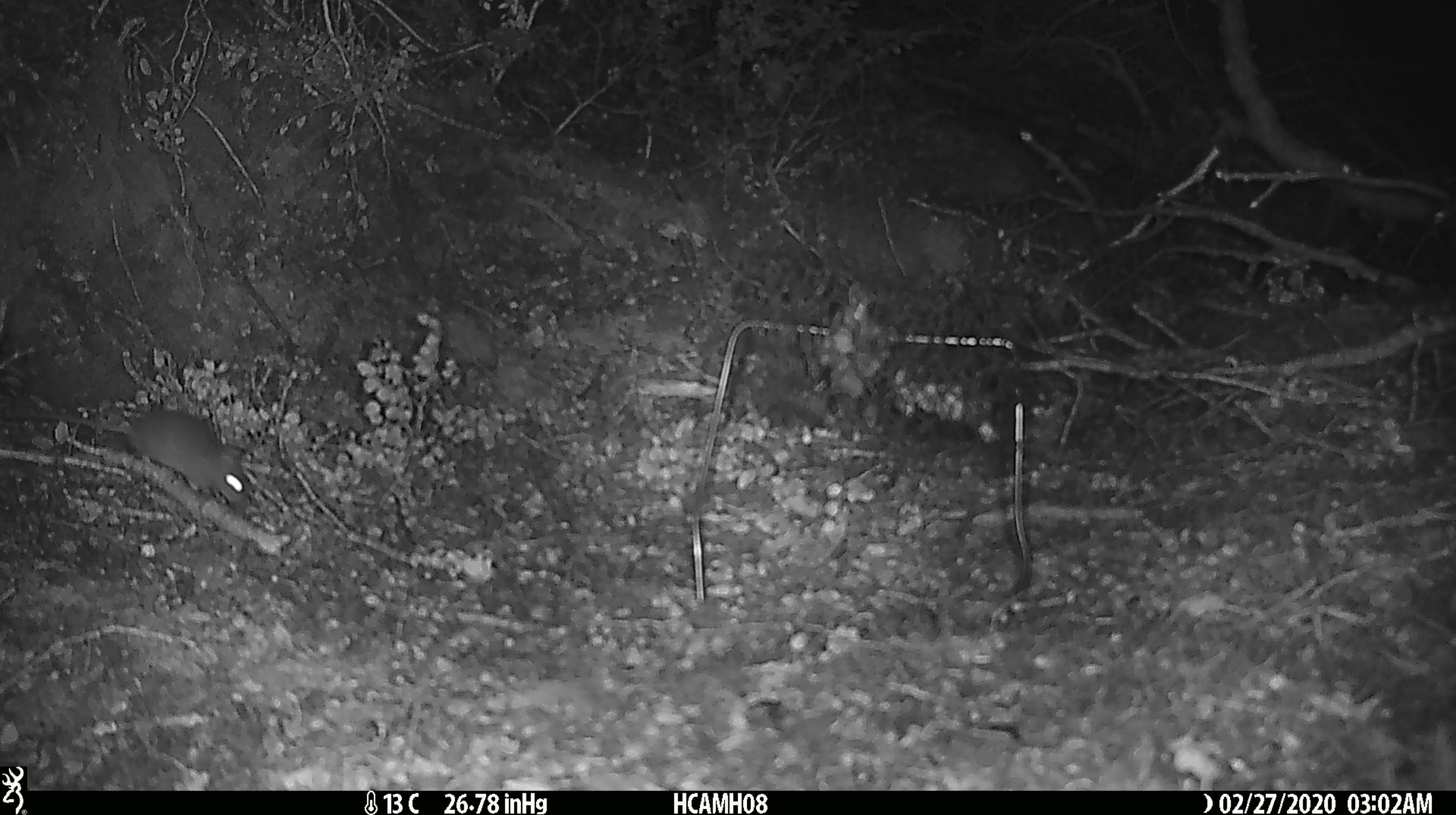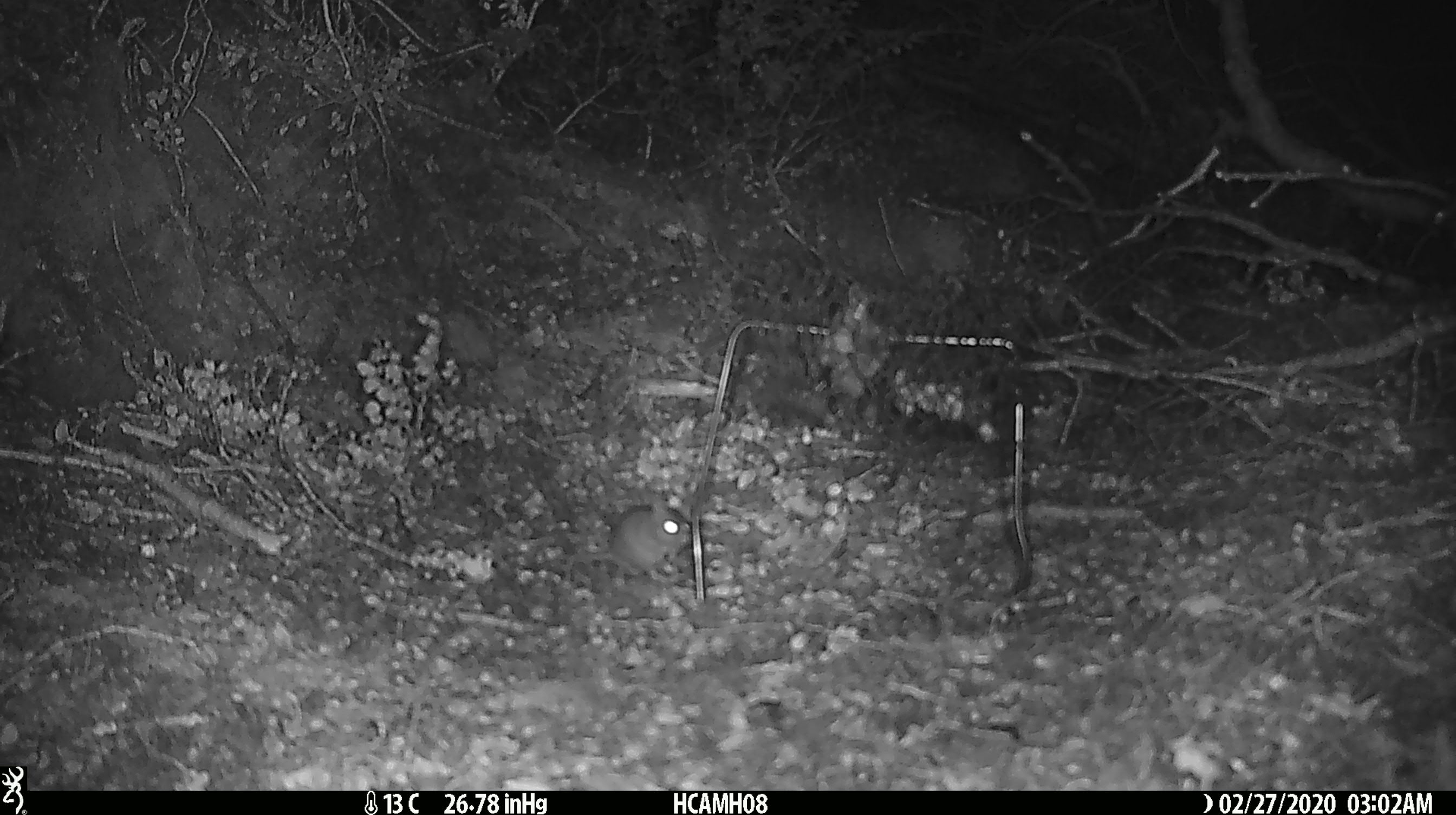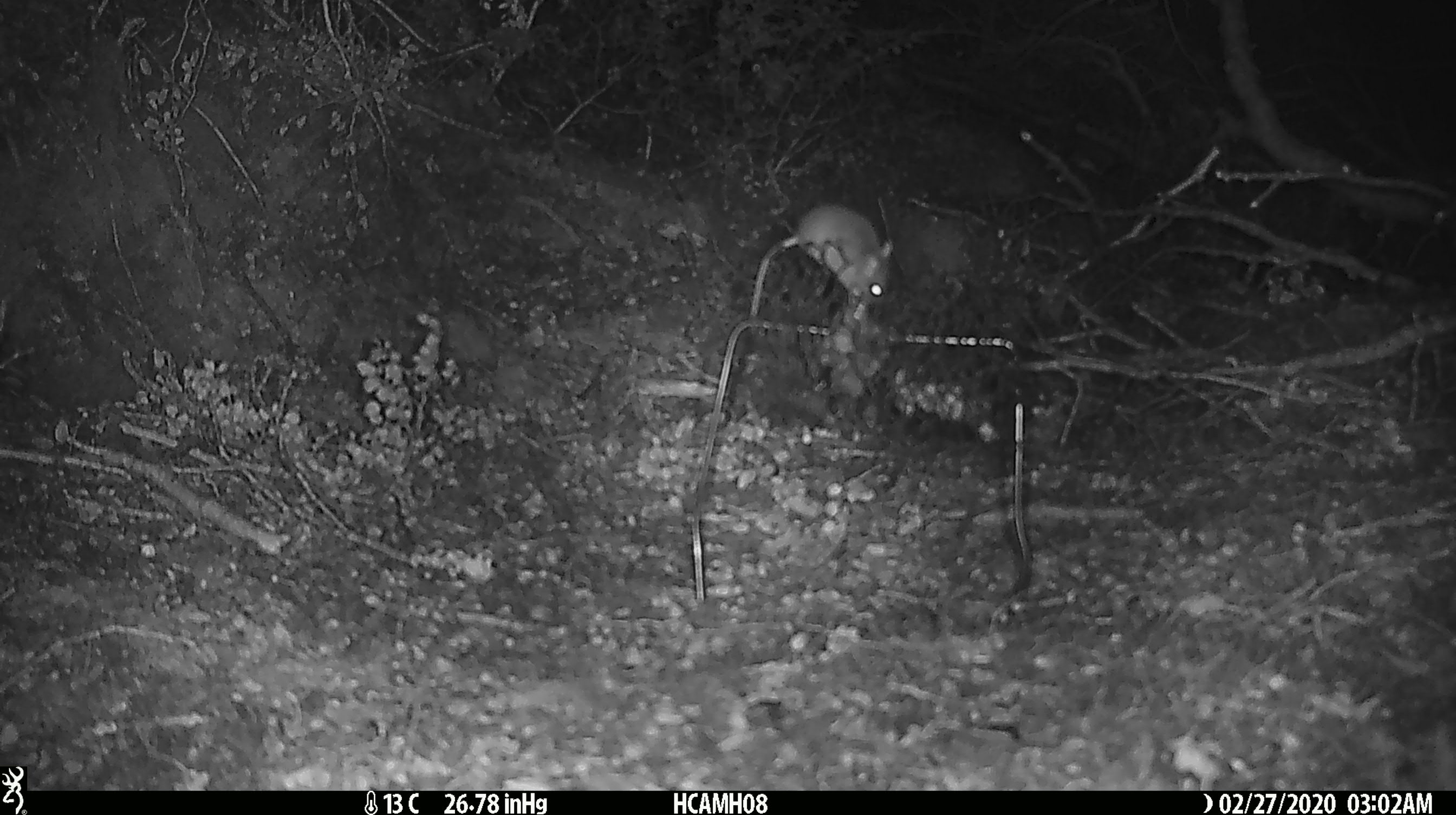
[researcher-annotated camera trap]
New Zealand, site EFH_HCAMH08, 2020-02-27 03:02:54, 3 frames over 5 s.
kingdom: Animalia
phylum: Chordata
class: Mammalia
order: Rodentia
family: Muridae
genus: Mus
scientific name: Mus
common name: mouse